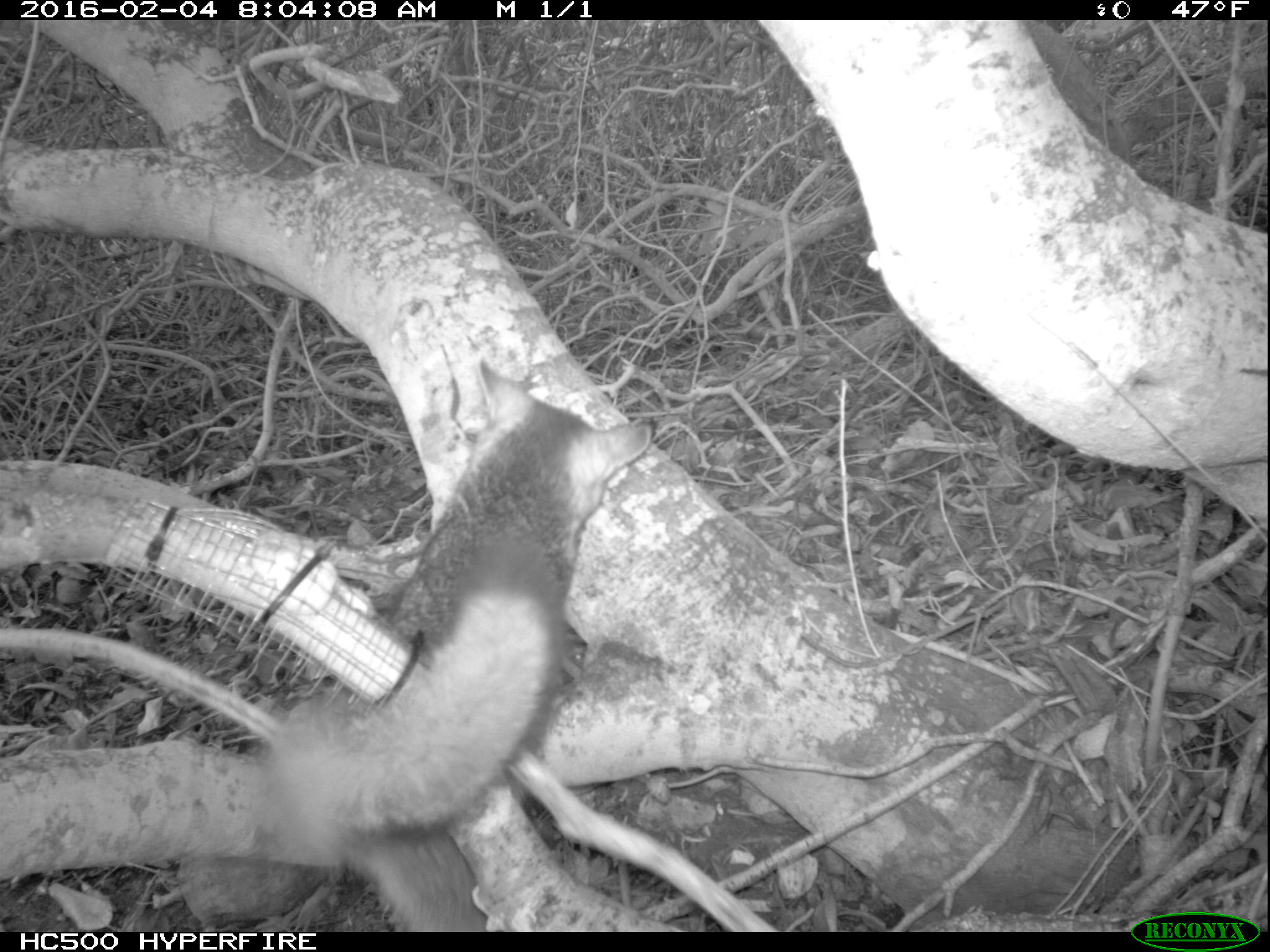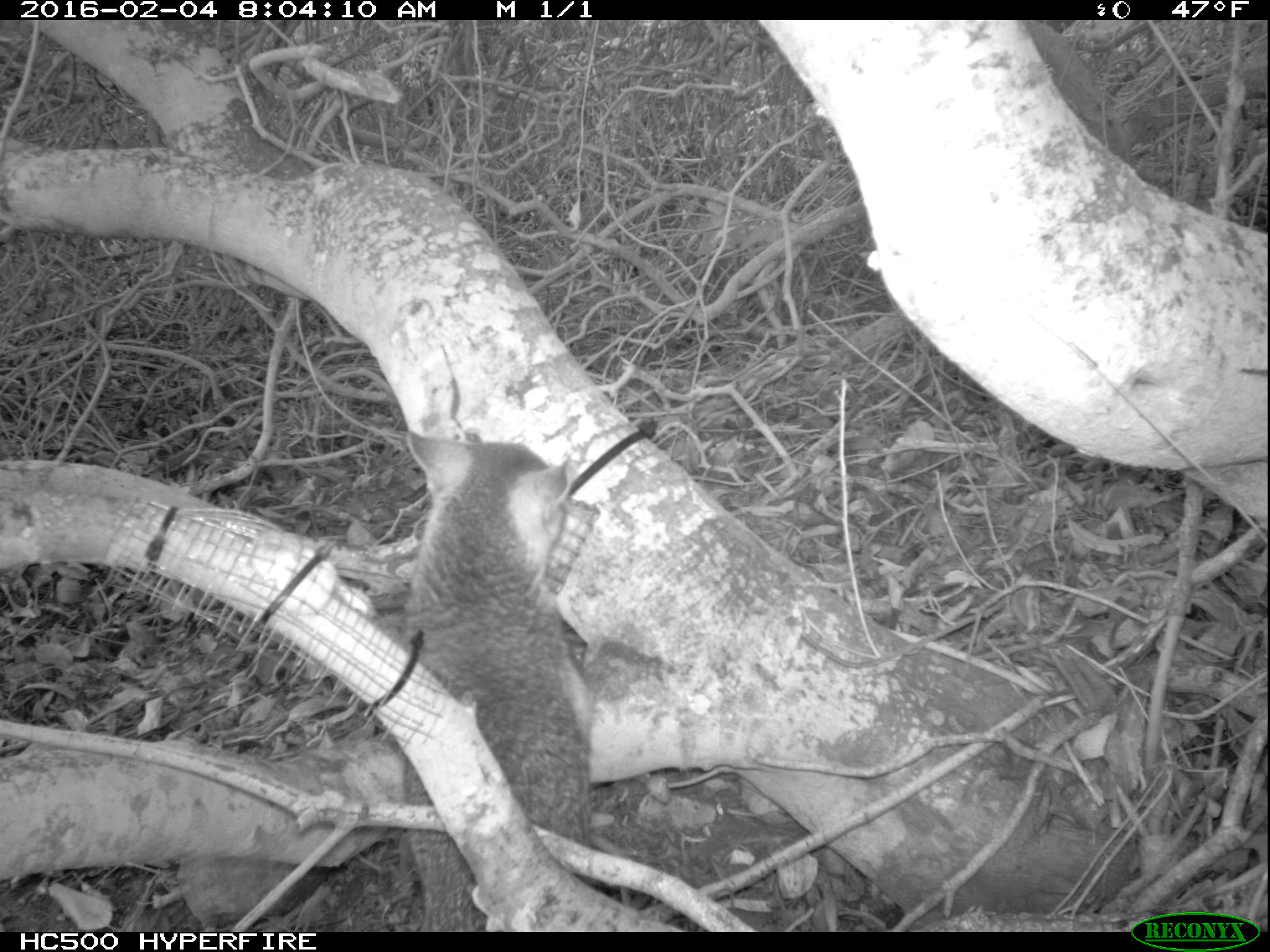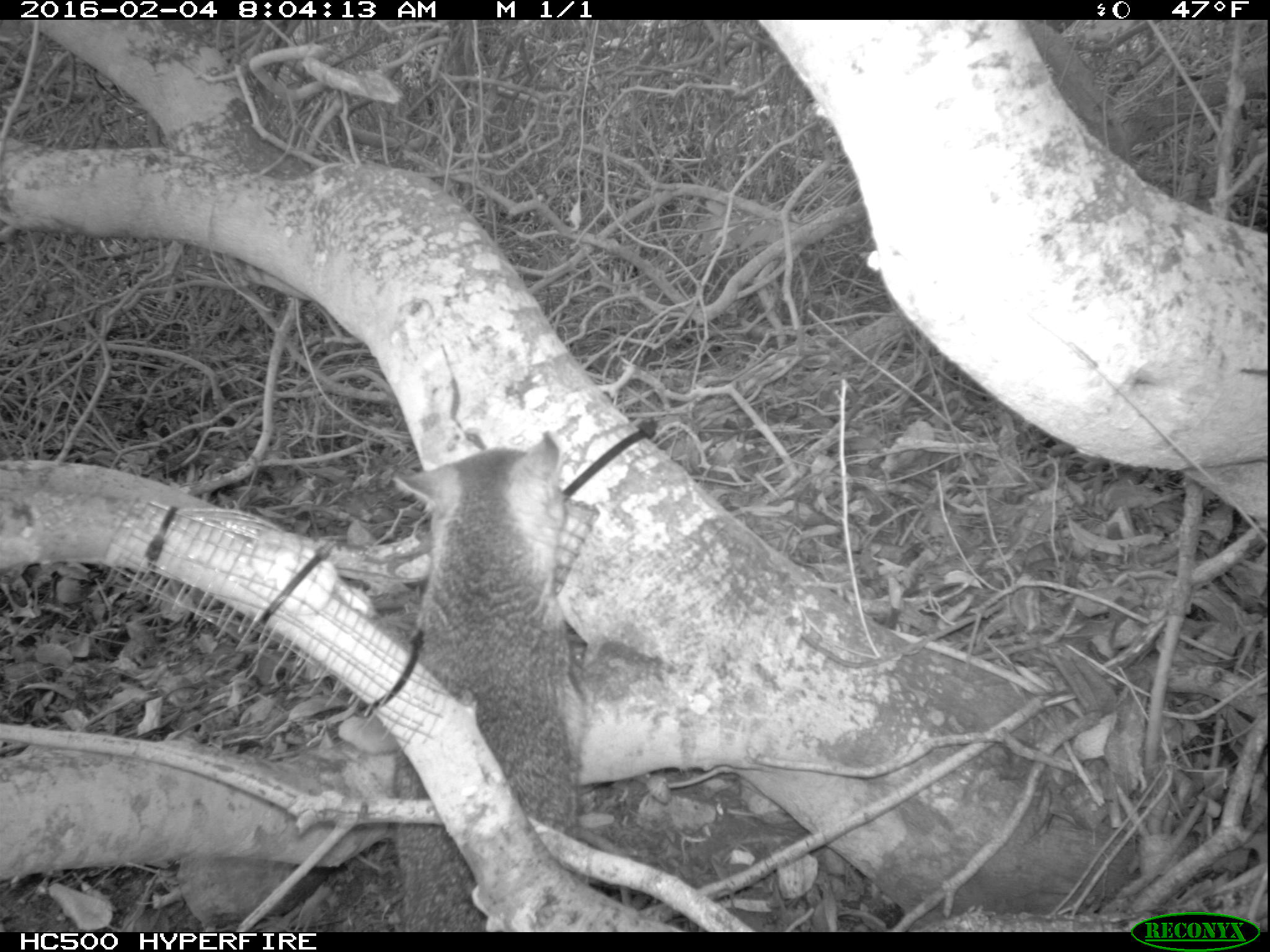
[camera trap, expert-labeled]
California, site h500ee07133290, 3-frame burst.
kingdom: Animalia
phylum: Chordata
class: Mammalia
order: Carnivora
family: Canidae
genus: Urocyon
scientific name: Urocyon littoralis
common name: island fox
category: fox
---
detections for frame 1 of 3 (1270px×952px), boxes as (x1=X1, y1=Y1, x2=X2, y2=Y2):
fox: (x1=243, y1=357, x2=652, y2=930)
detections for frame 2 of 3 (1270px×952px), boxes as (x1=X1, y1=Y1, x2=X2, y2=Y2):
fox: (x1=402, y1=425, x2=595, y2=931)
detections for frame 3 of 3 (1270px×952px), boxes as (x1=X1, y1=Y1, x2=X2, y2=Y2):
fox: (x1=335, y1=428, x2=587, y2=931)